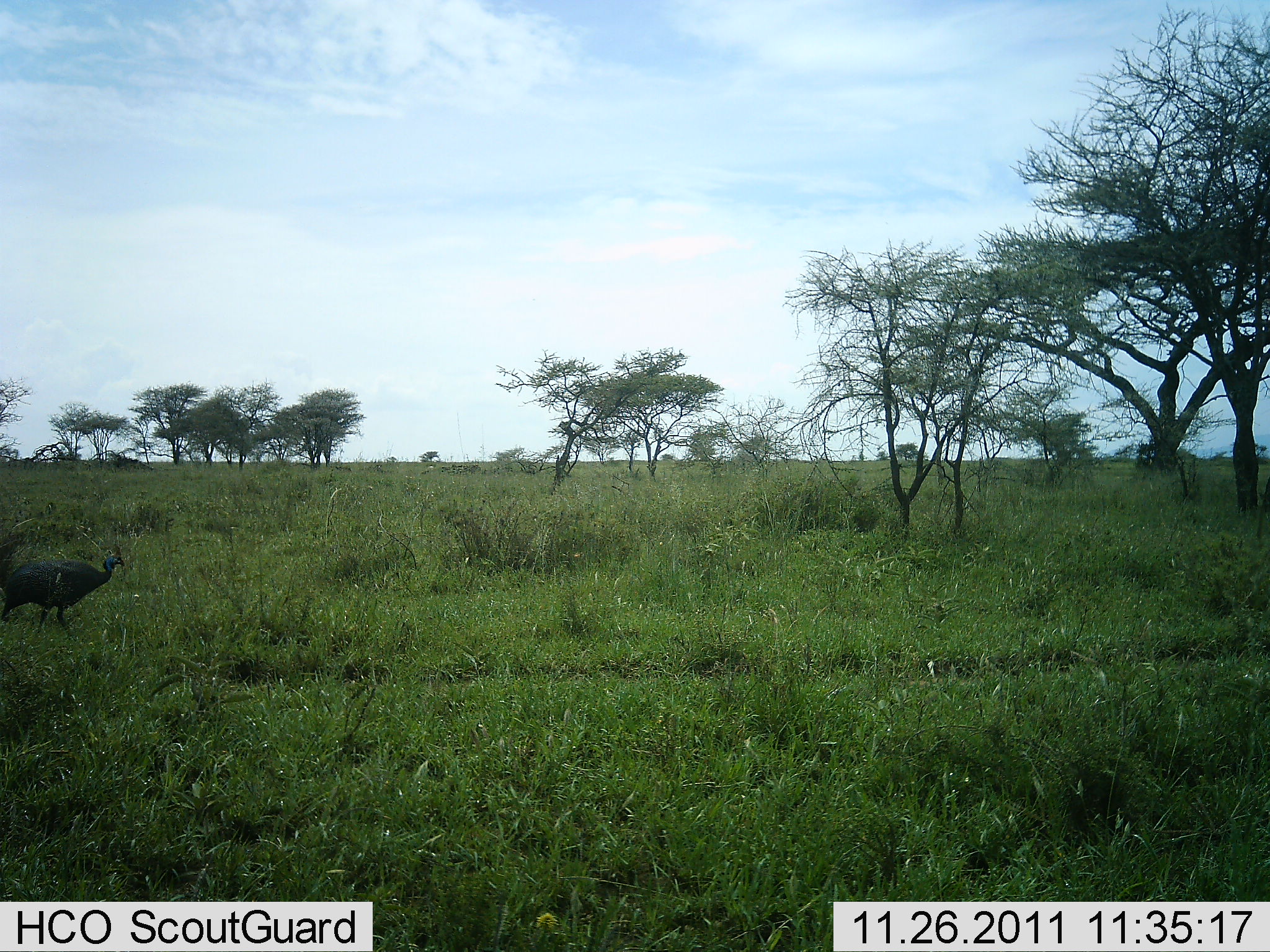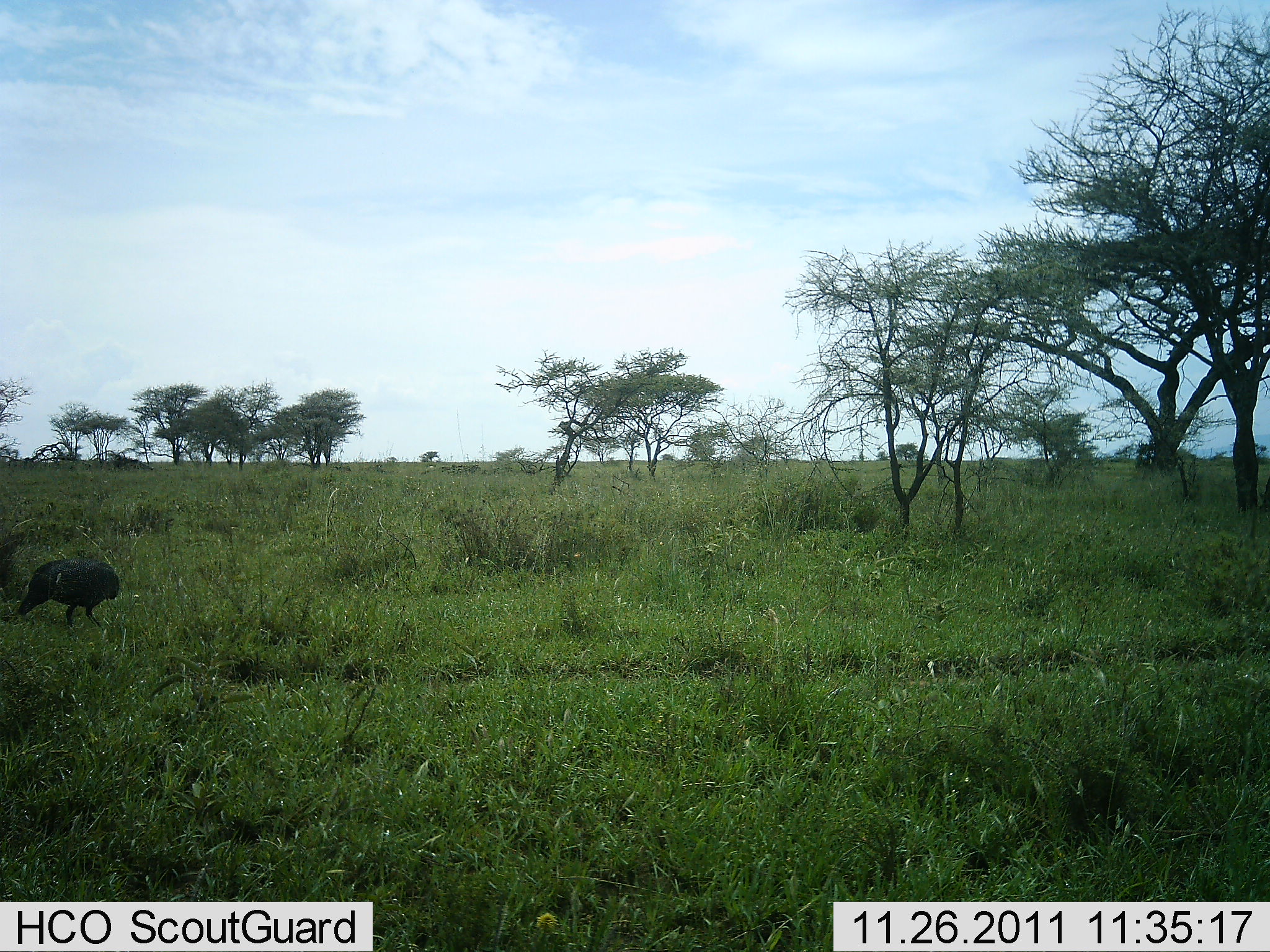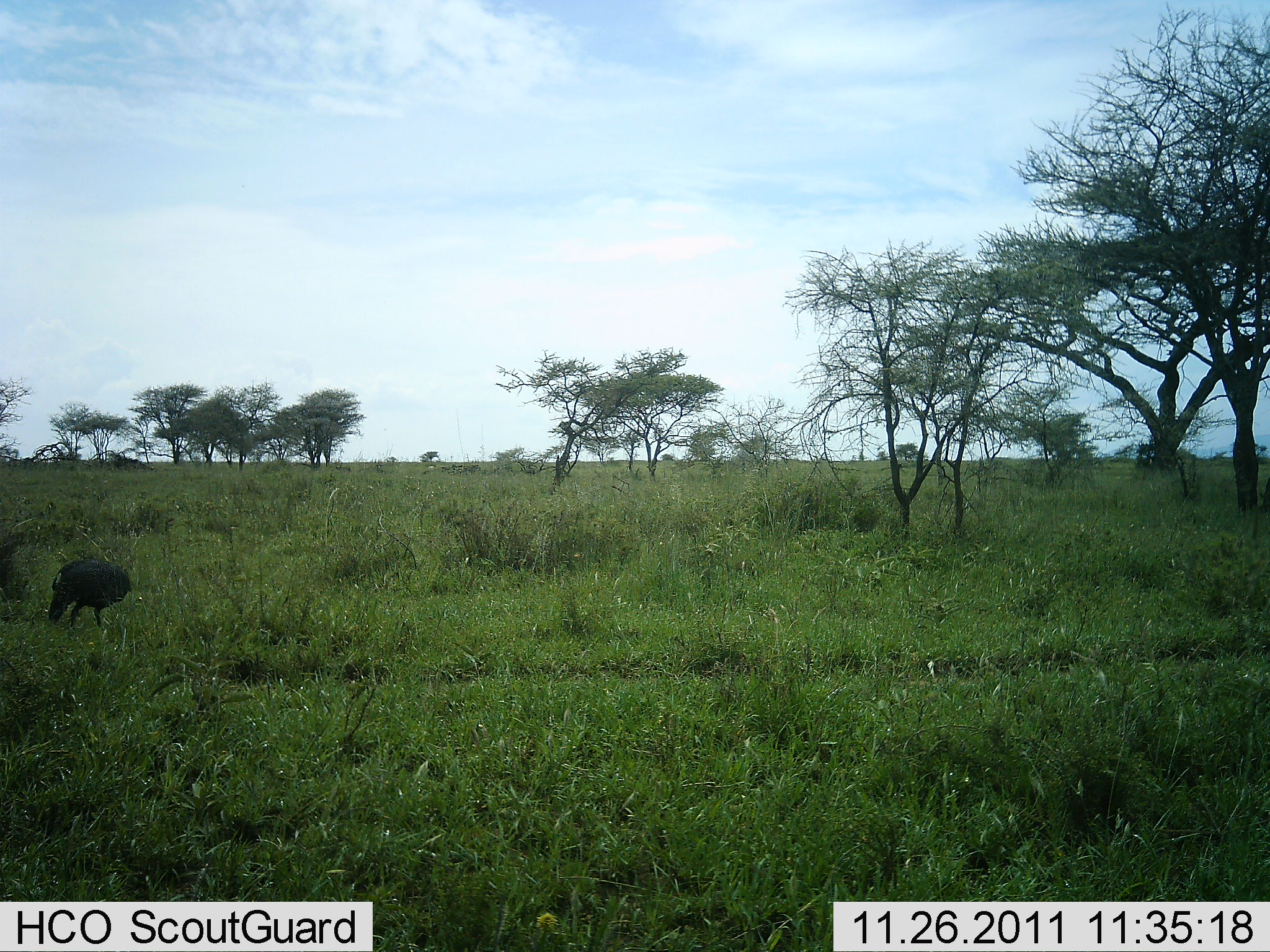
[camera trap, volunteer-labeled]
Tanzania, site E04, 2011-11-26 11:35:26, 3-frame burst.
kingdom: Animalia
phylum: Chordata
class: Aves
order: Galliformes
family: Numididae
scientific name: Numididae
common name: guinea fowl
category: guineafowl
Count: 1.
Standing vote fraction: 33%.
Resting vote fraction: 0%.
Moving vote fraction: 67%.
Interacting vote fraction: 0%.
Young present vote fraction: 0%.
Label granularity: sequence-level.